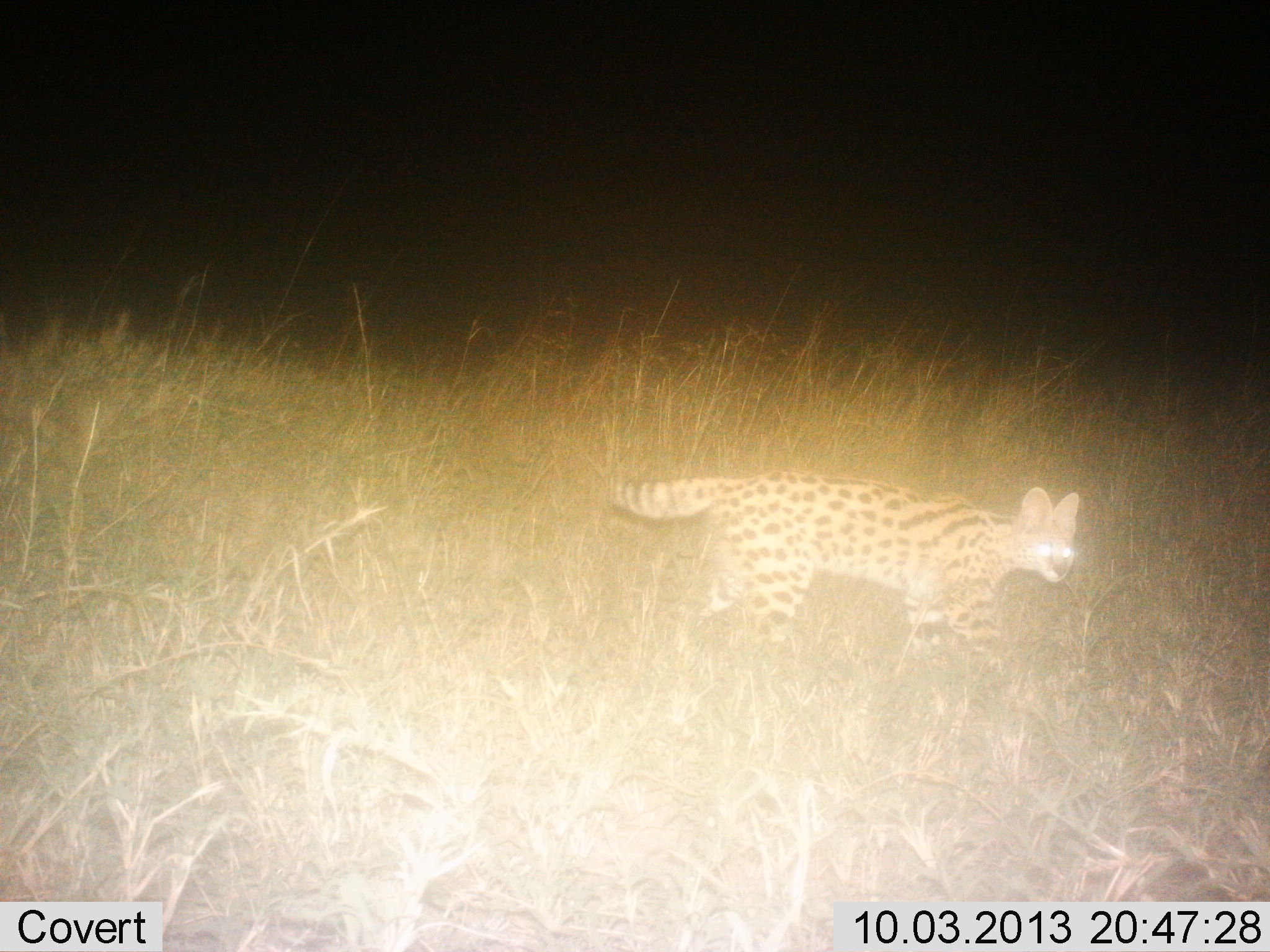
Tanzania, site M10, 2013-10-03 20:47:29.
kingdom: Animalia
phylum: Chordata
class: Mammalia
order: Carnivora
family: Felidae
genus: Leptailurus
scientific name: Leptailurus serval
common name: serval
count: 1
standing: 20%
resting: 0%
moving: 87%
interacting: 7%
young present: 0%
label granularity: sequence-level